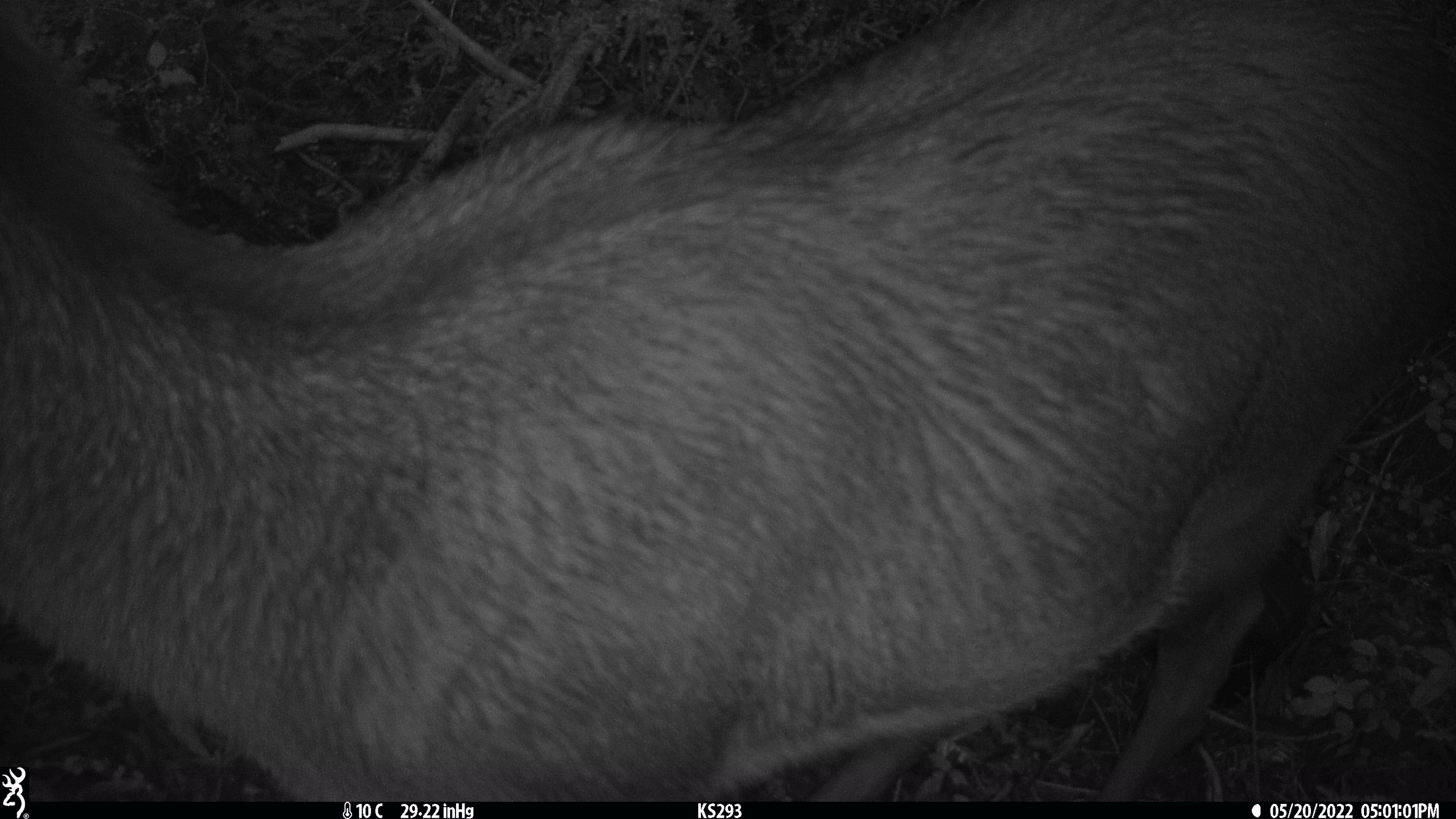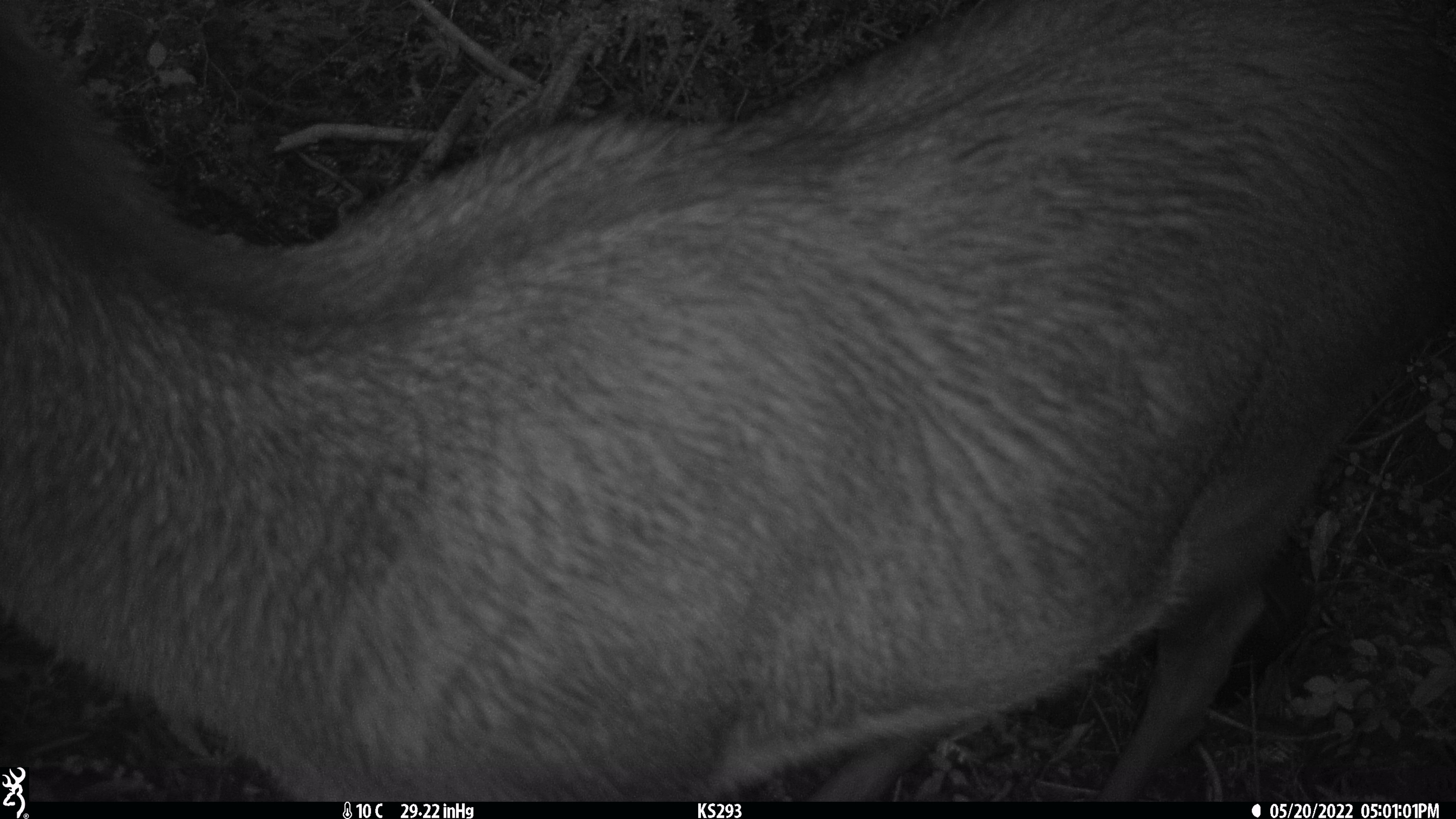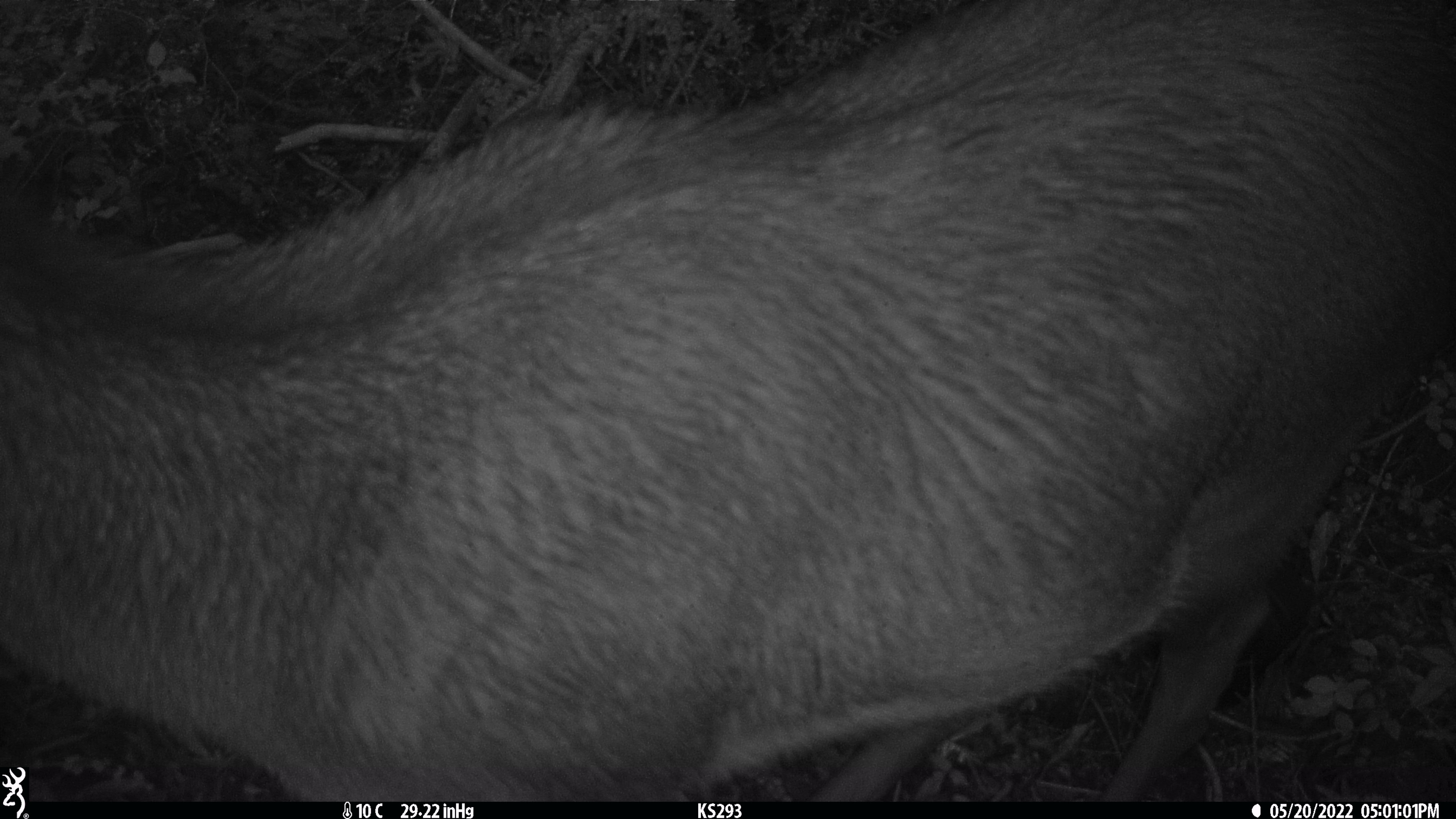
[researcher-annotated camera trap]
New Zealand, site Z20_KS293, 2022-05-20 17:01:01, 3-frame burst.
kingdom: Animalia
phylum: Chordata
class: Mammalia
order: Artiodactyla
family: Cervidae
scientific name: Cervidae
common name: deer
Deer (Cervidae).